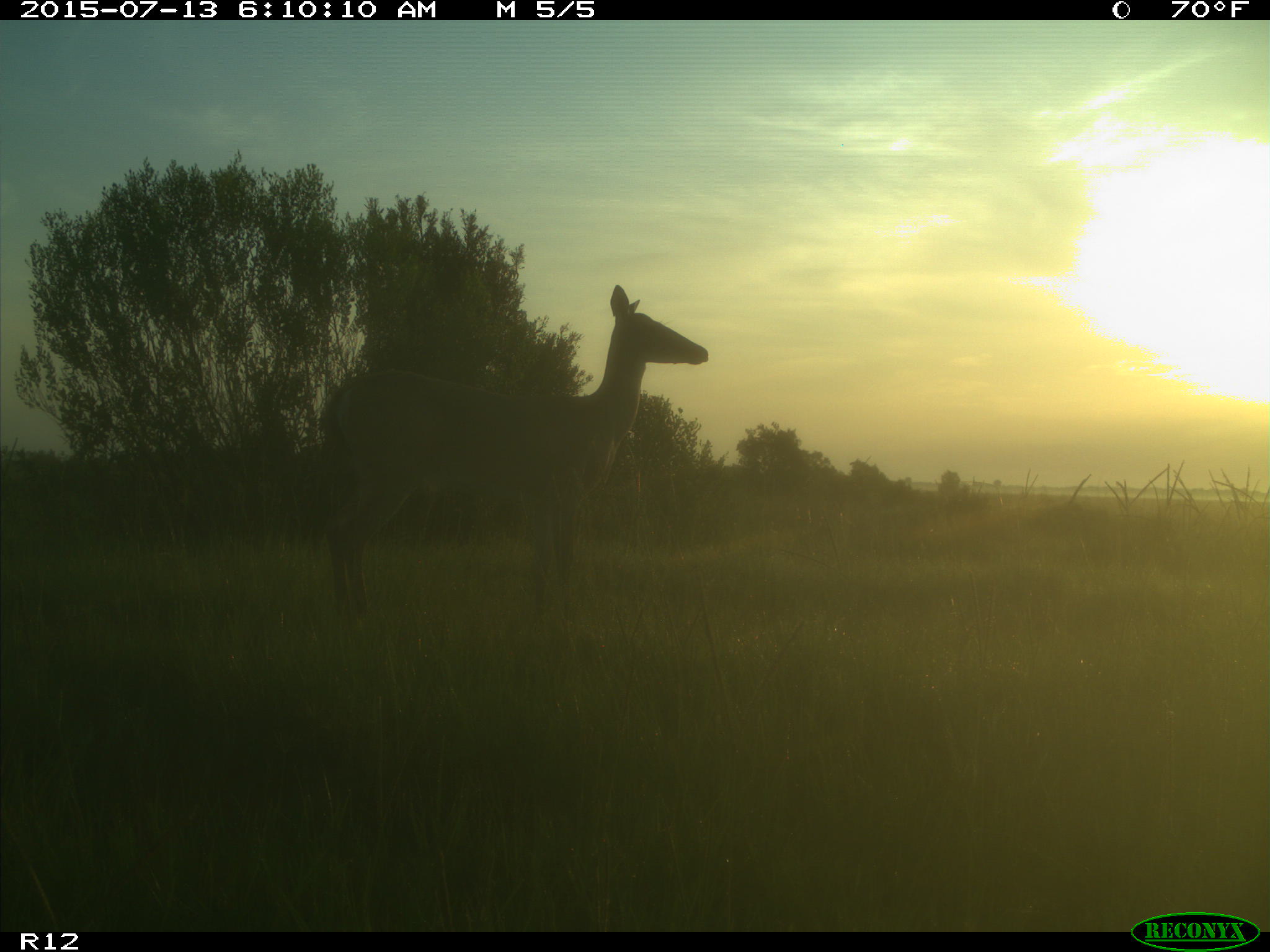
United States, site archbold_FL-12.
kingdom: Animalia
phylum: Chordata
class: Mammalia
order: Artiodactyla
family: Cervidae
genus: Odocoileus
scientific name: Odocoileus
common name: deer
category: unidentified deer